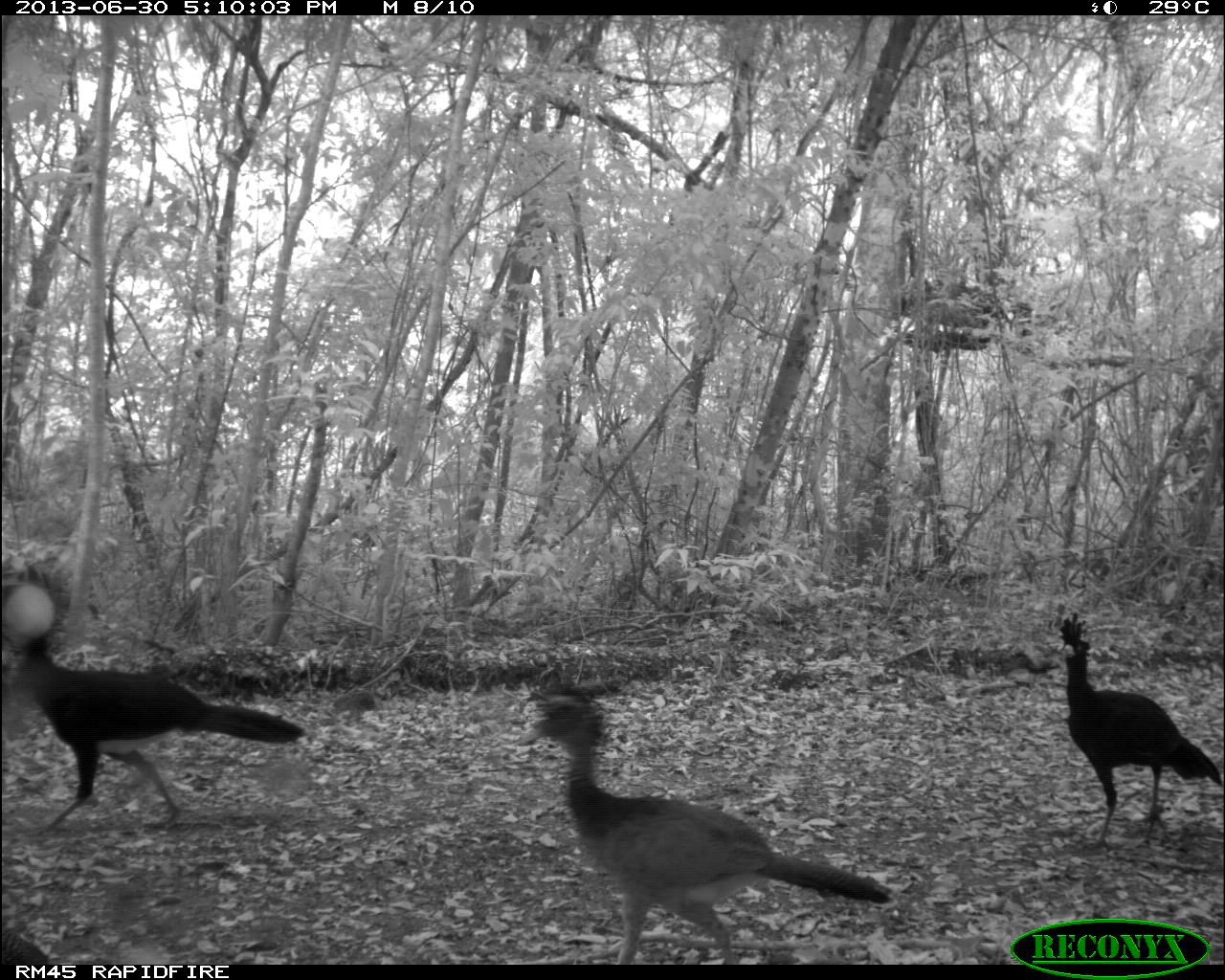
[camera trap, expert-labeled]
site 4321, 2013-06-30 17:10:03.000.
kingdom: Animalia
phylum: Chordata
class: Aves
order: Galliformes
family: Cracidae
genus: Crax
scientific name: Crax rubra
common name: great curassow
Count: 4.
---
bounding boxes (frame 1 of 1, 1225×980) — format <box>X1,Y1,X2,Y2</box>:
crax rubra: <box>505,679,897,964</box>; <box>1,562,316,835</box>; <box>1052,608,1225,851</box>